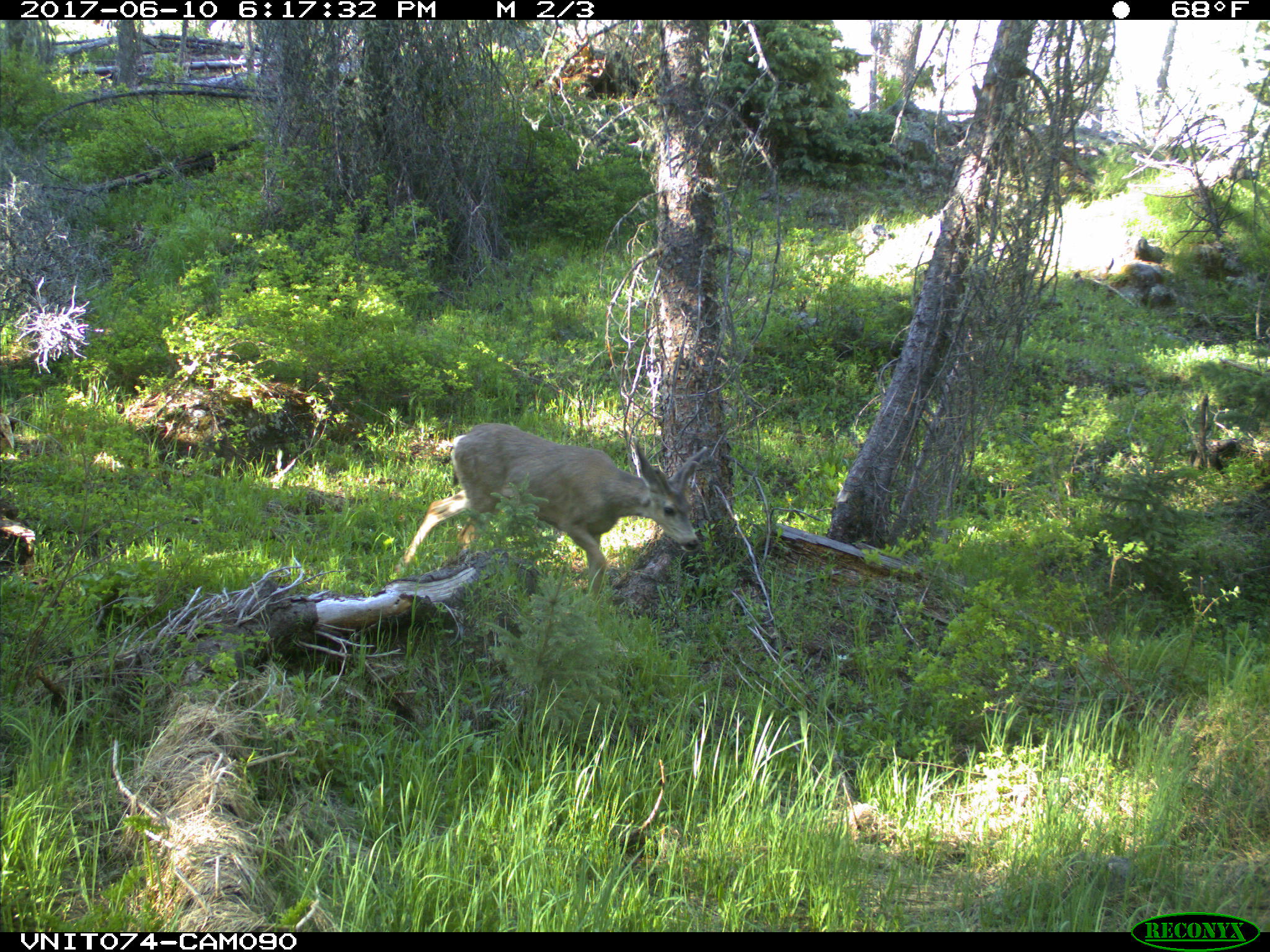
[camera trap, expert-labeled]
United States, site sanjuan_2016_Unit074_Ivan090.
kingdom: Animalia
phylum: Chordata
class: Mammalia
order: Artiodactyla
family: Cervidae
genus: Odocoileus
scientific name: Odocoileus hemionus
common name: mule deer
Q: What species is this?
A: Odocoileus hemionus (mule deer).